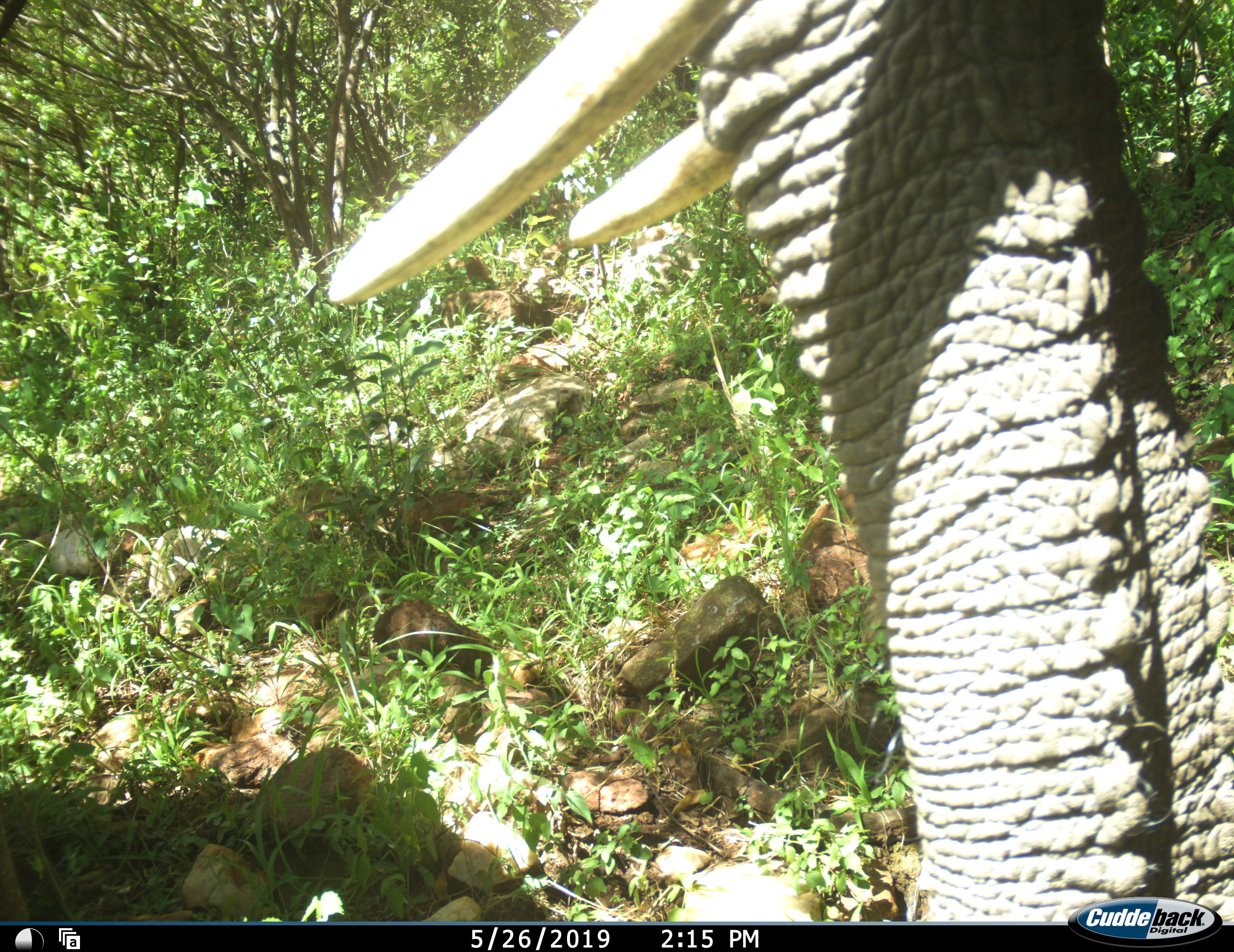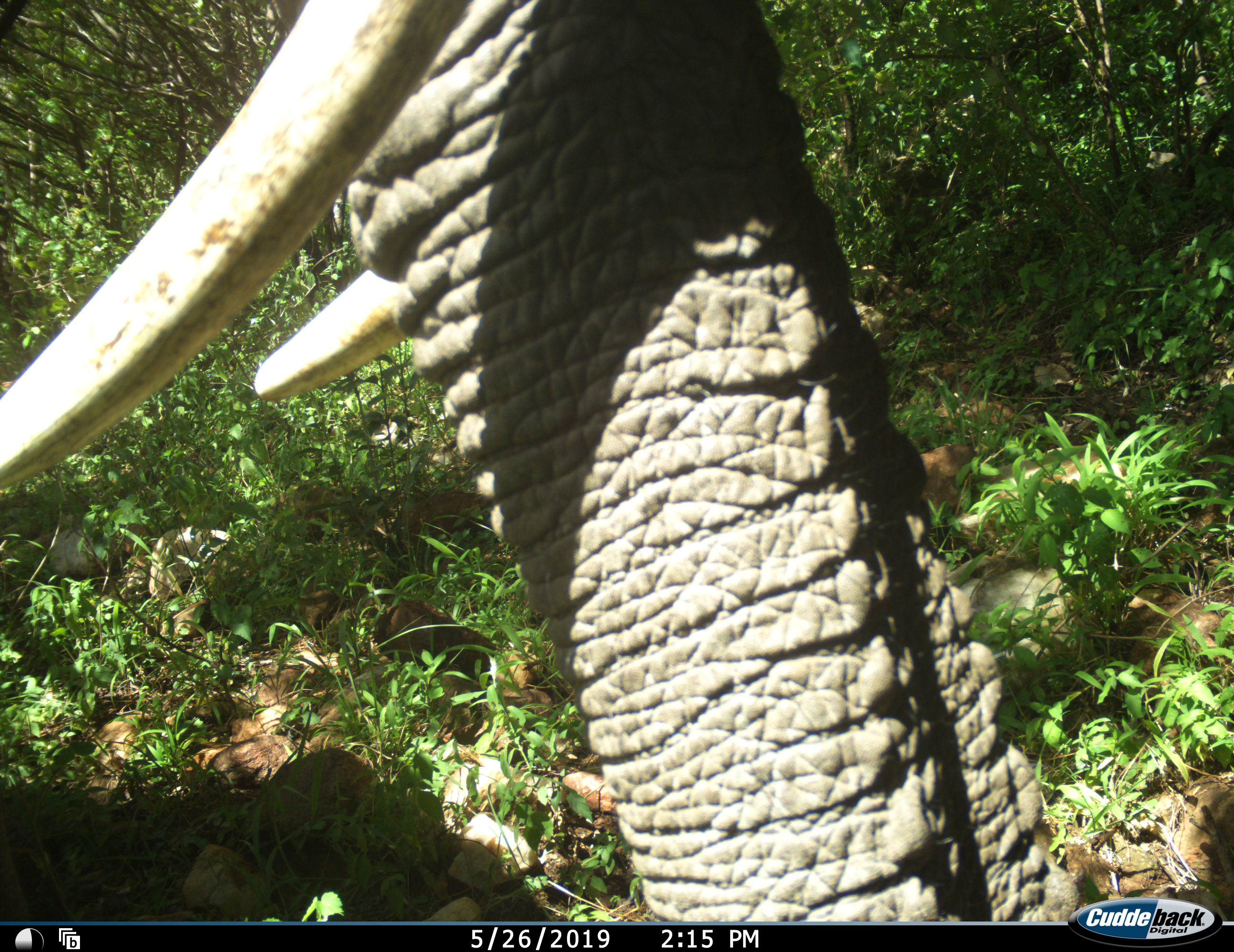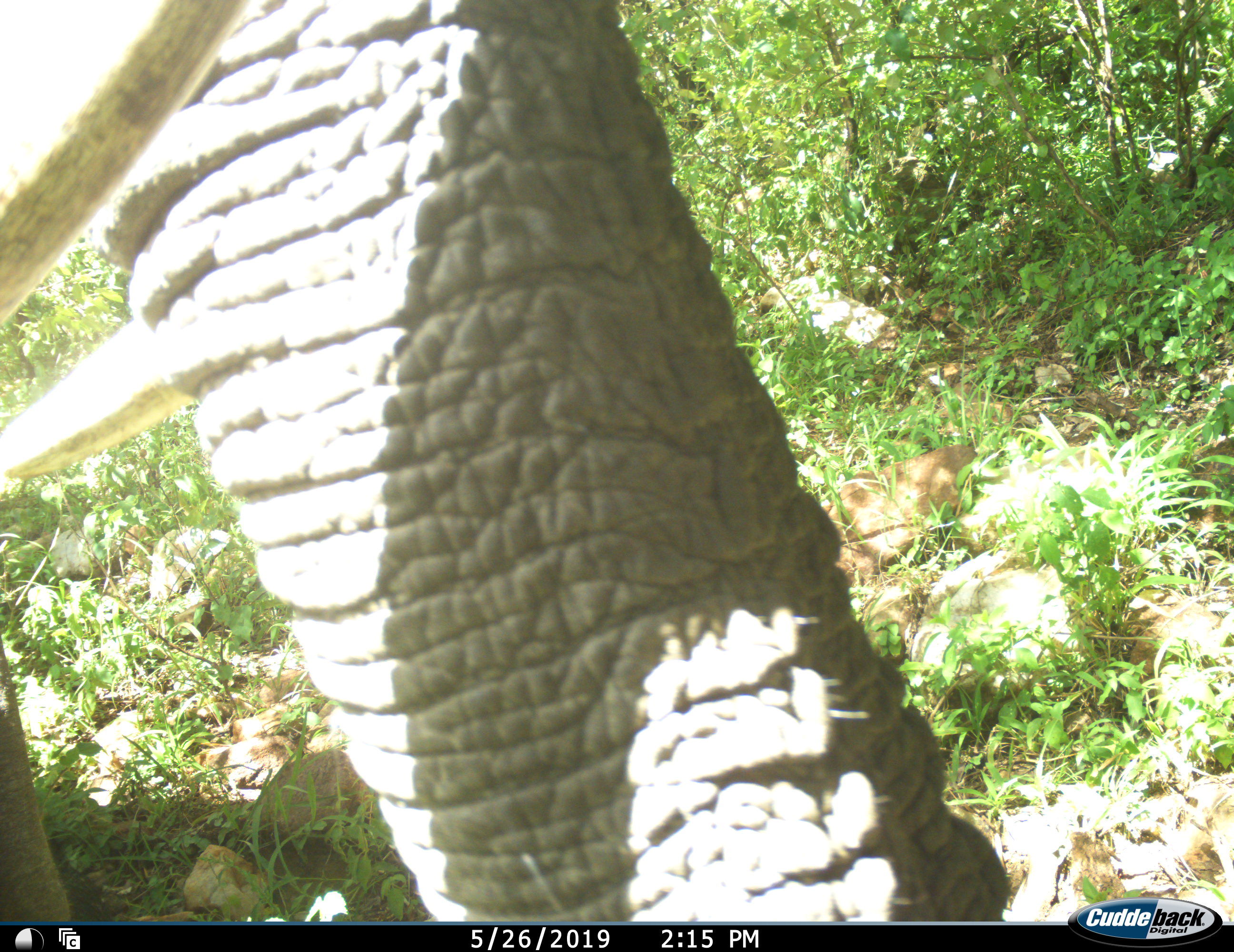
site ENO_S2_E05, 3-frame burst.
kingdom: Animalia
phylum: Chordata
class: Mammalia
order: Proboscidea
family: Elephantidae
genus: Loxodonta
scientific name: Loxodonta africana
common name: african bush elephant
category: elephant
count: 1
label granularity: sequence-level